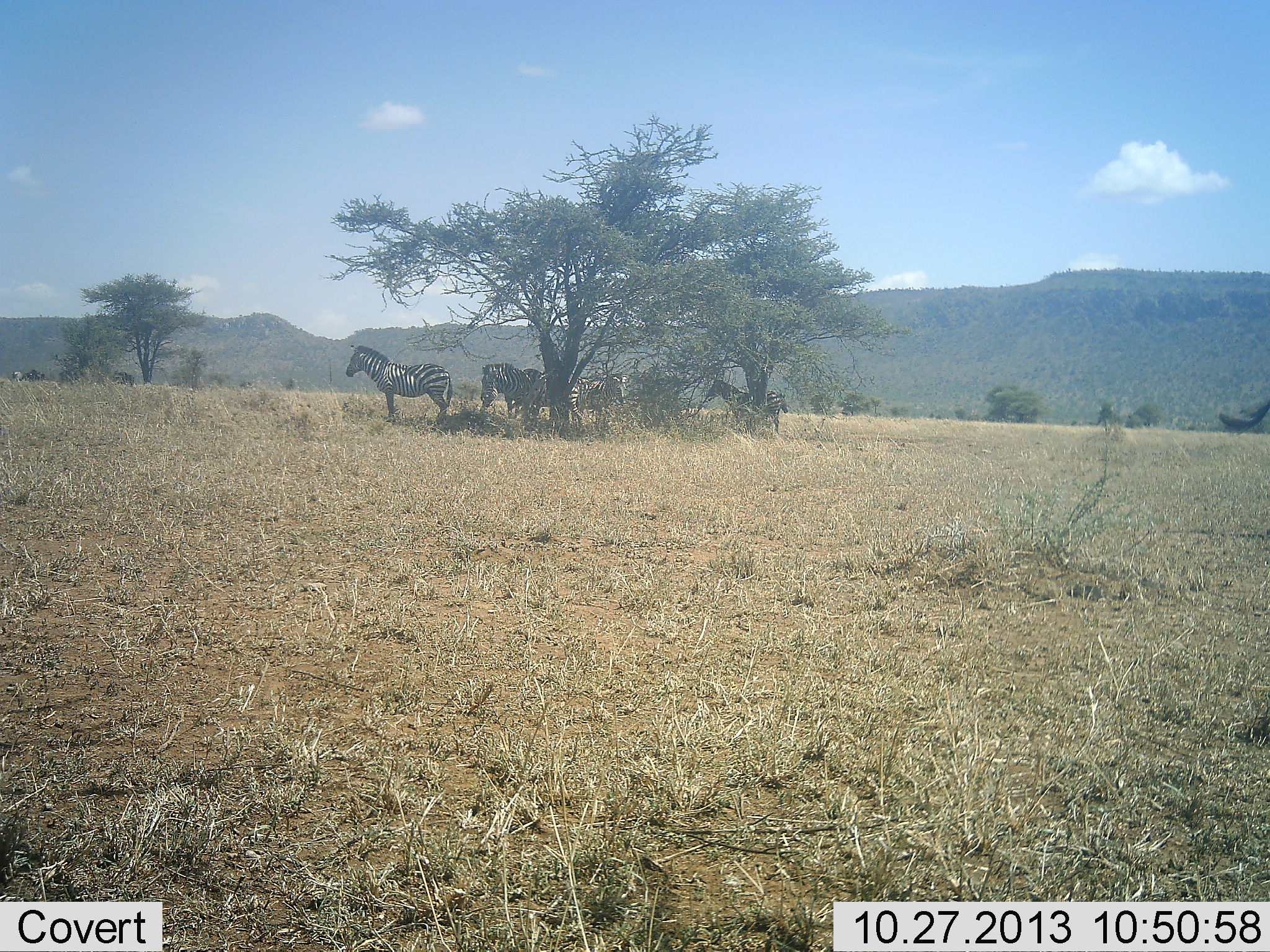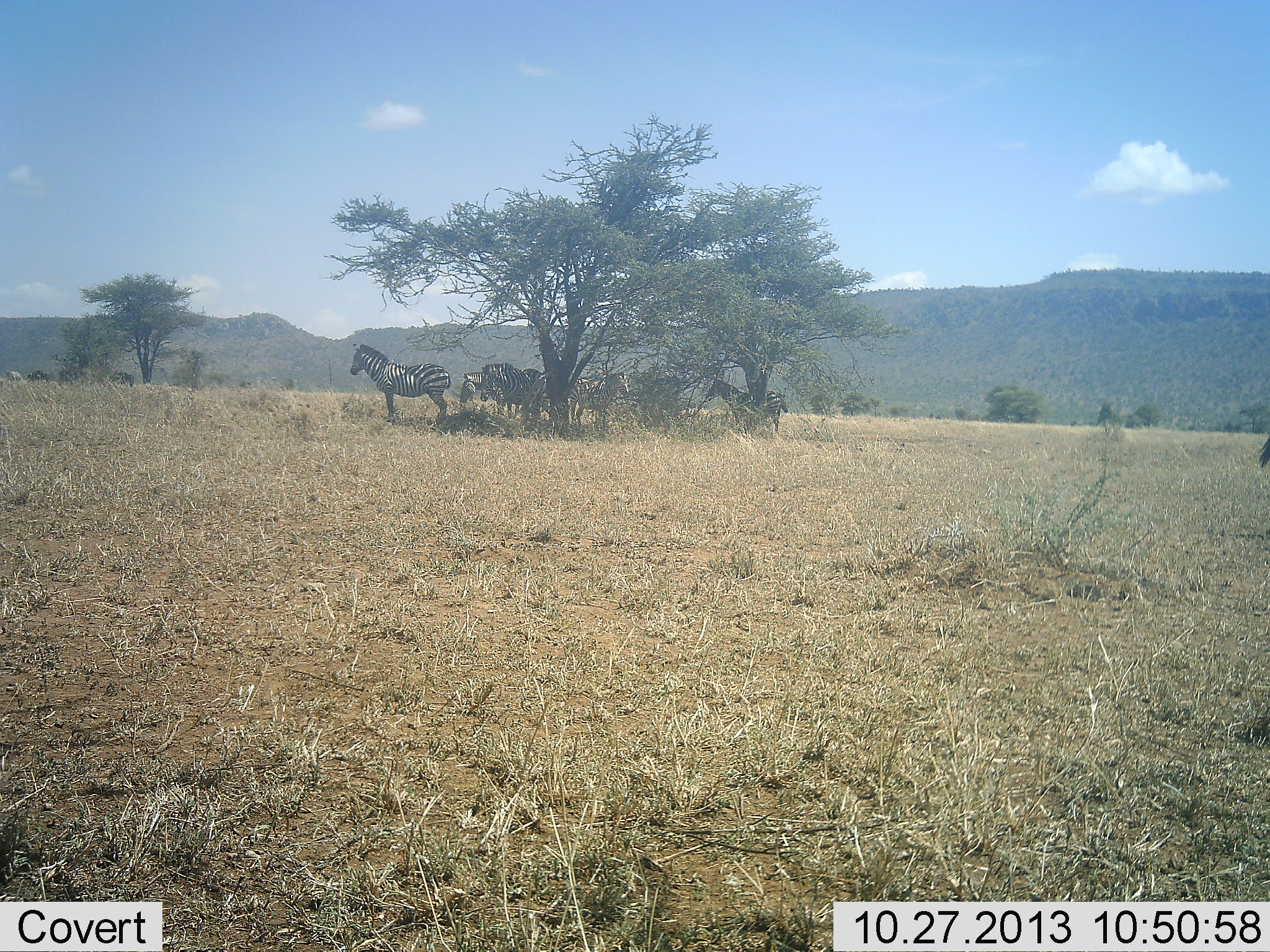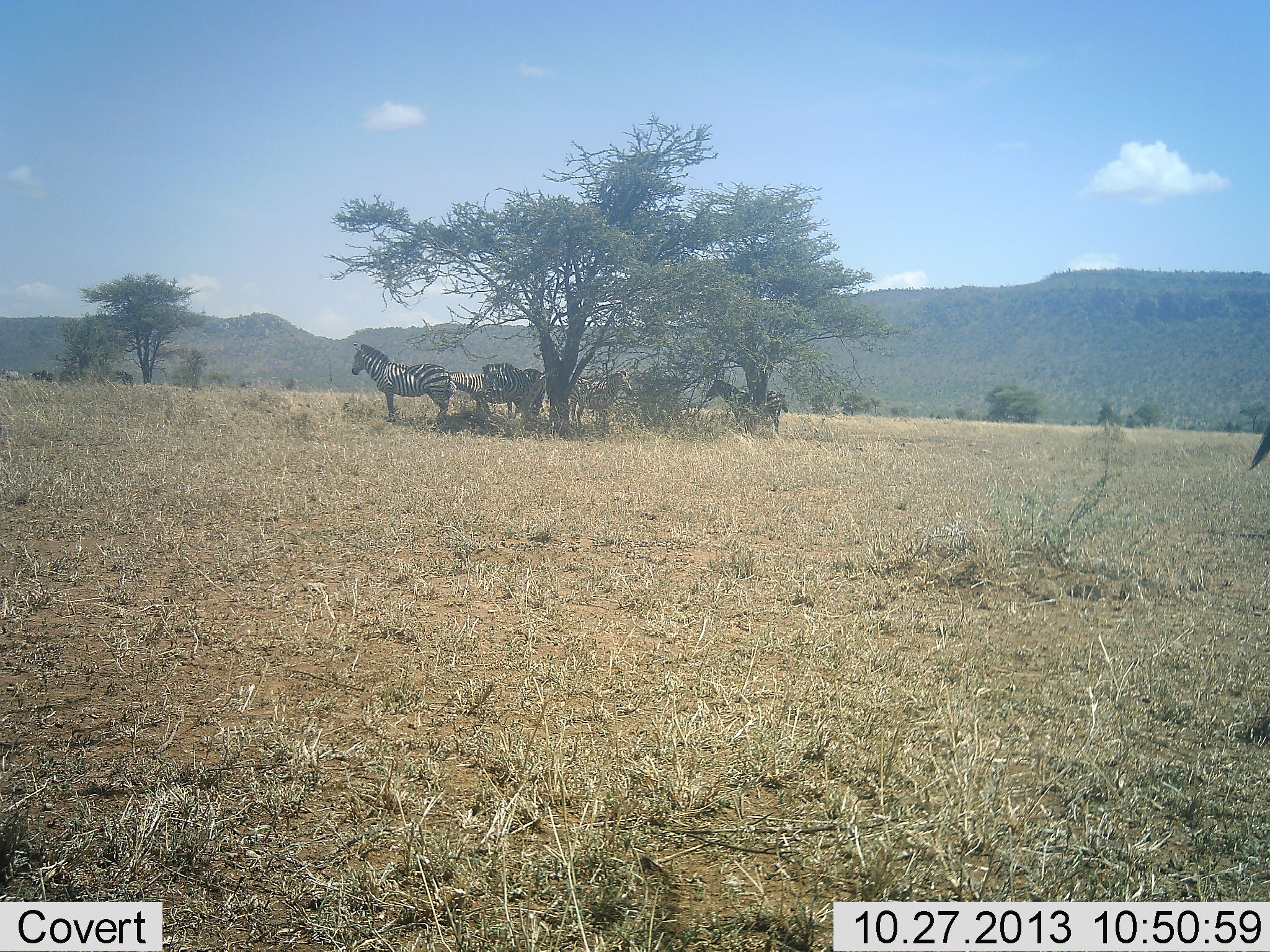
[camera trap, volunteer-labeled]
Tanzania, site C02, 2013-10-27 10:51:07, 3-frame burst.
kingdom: Animalia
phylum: Chordata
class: Mammalia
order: Perissodactyla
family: Equidae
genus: Equus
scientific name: Equus quagga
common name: plains zebra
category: zebra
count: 6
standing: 87%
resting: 18%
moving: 24%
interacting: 8%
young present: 5%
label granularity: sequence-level